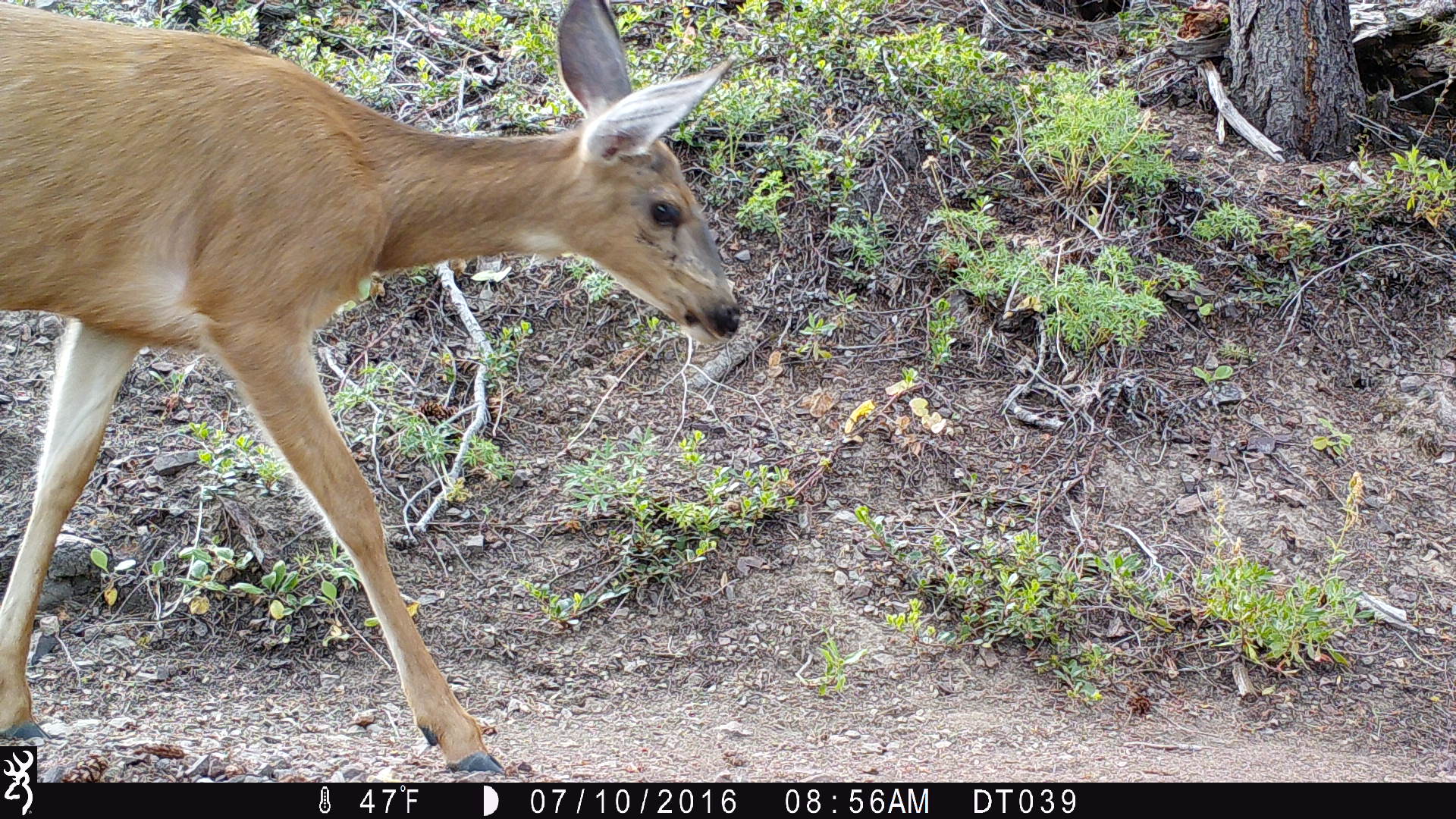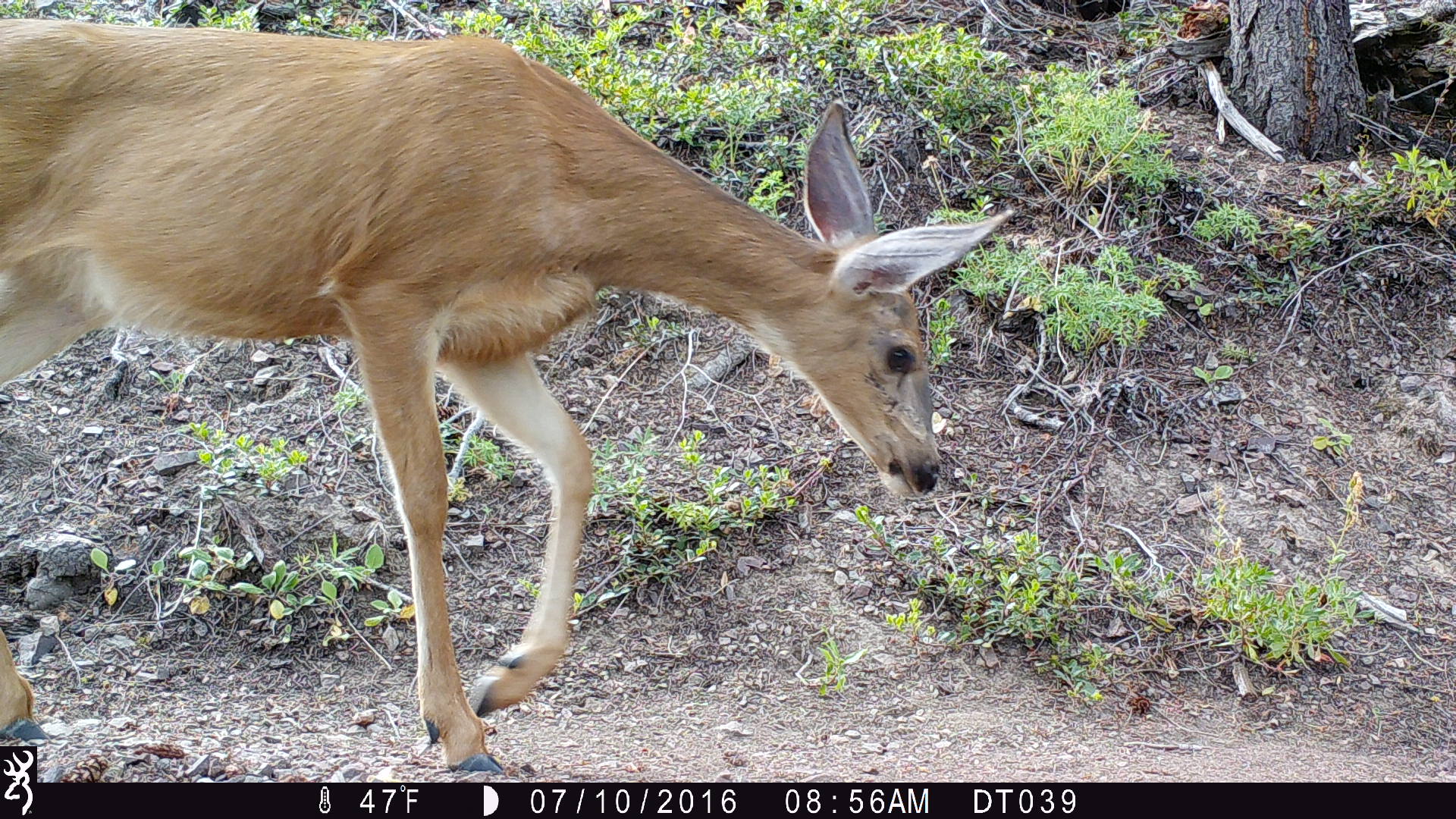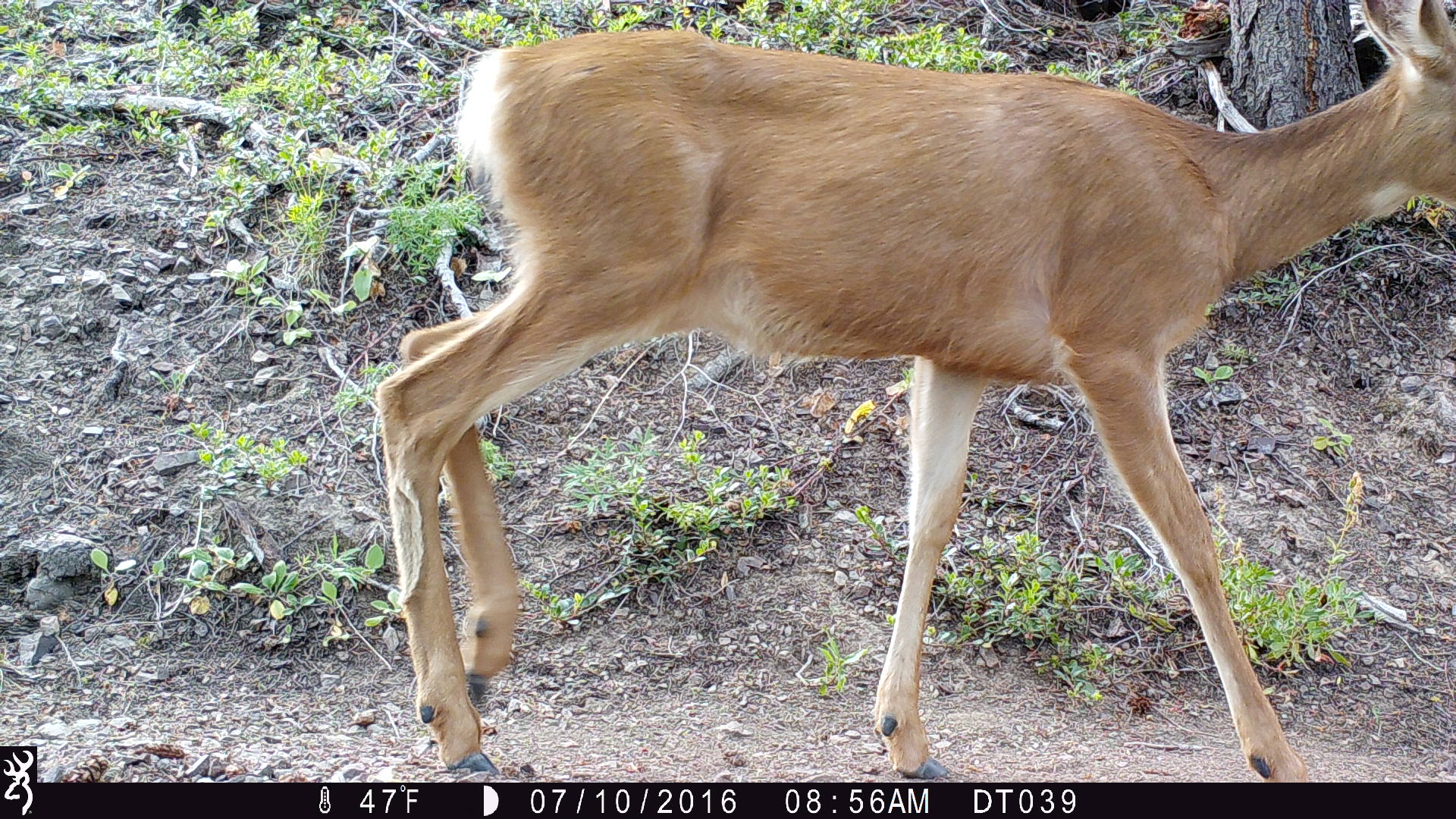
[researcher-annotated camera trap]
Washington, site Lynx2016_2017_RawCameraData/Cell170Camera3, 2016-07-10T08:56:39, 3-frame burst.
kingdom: Animalia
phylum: Chordata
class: Mammalia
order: Artiodactyla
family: Cervidae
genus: Odocoileus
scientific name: Odocoileus hemionus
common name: mule deer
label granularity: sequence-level